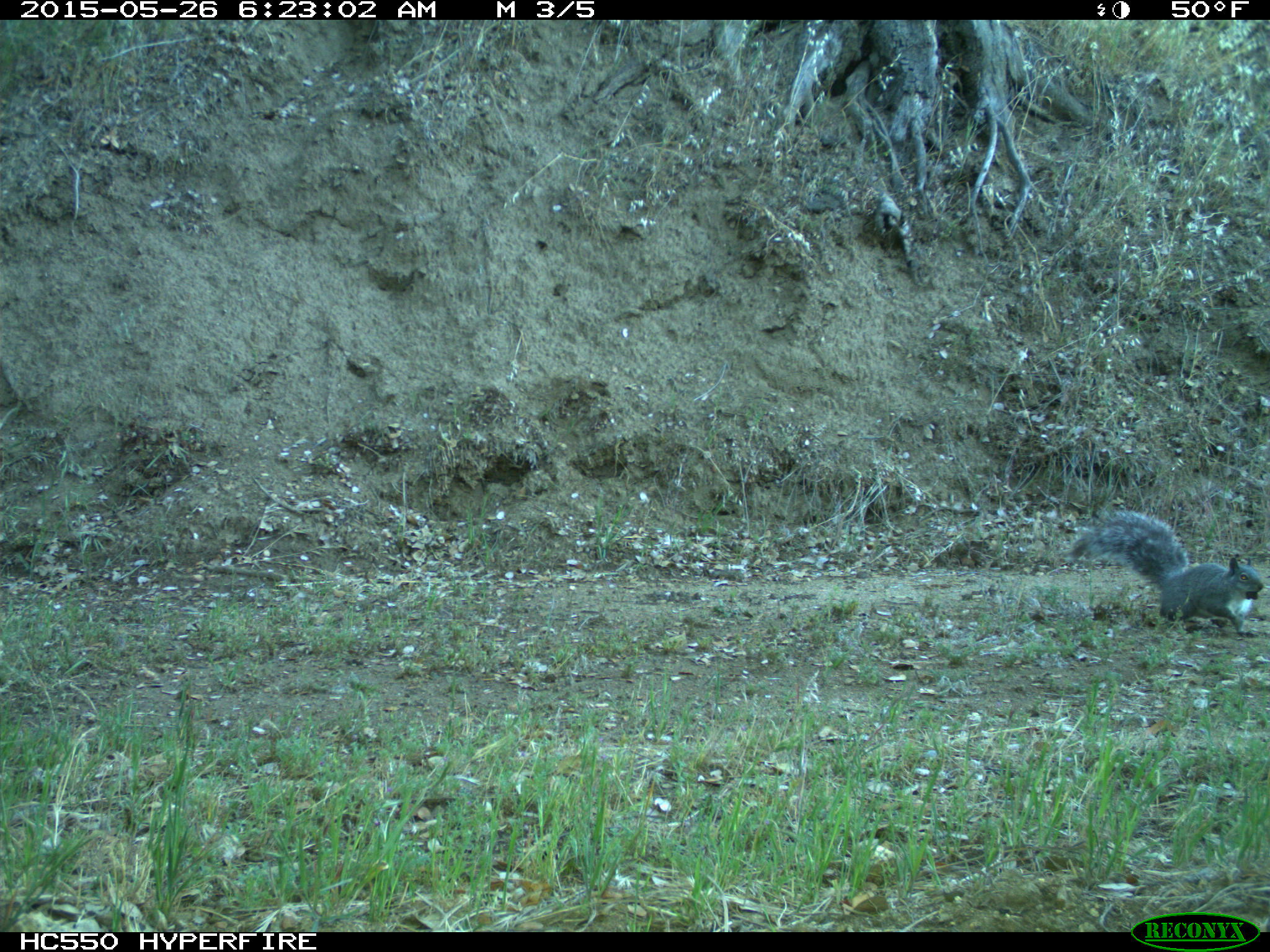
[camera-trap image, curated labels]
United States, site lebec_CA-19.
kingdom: Animalia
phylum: Chordata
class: Mammalia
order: Rodentia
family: Sciuridae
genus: Sciurus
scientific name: Sciurus carolinensis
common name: eastern gray squirrel